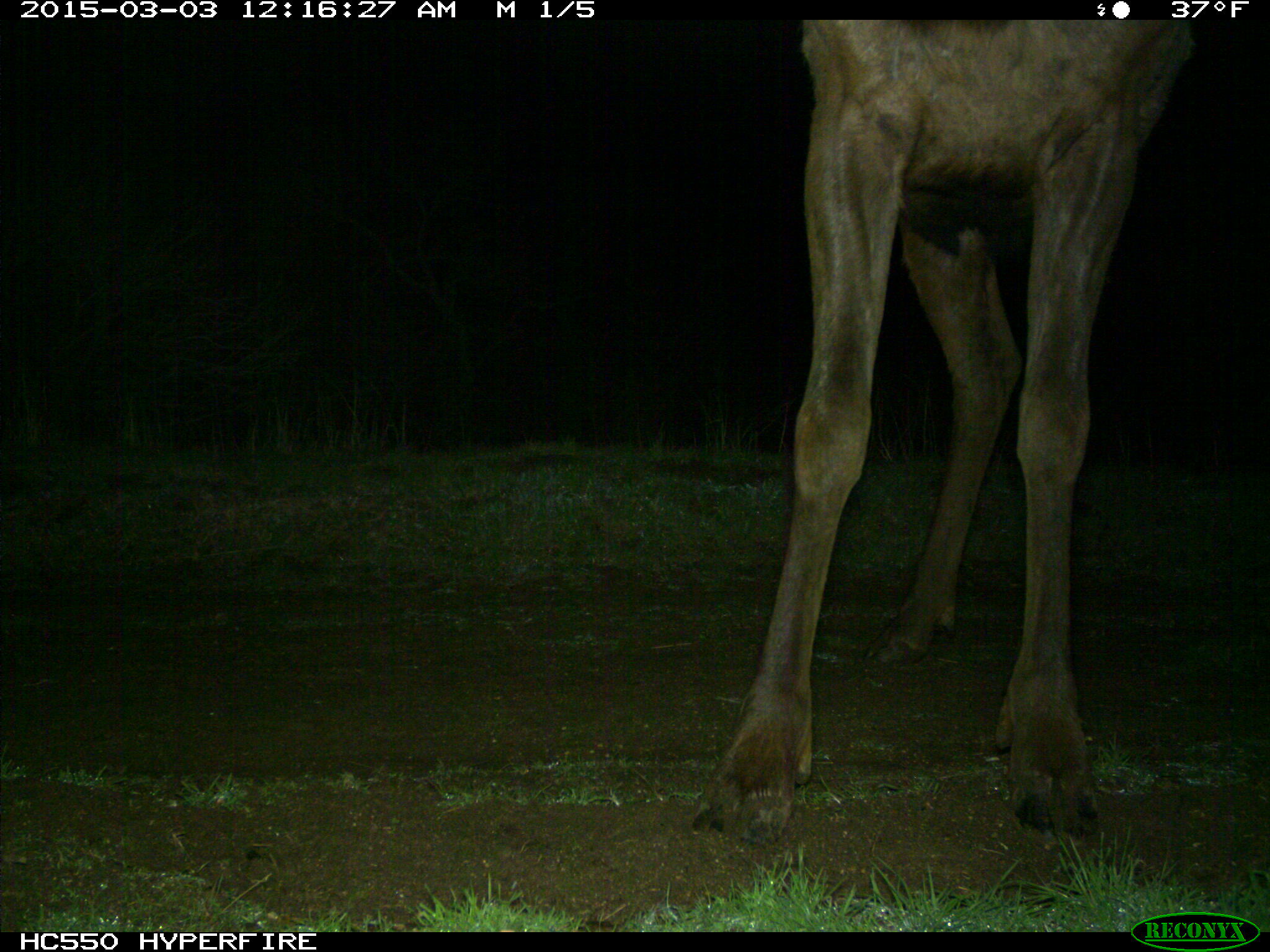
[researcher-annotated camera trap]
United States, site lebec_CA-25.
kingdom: Animalia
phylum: Chordata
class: Mammalia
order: Artiodactyla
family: Cervidae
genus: Cervus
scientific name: Cervus canadensis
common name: elk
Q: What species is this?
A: Cervus canadensis (elk).